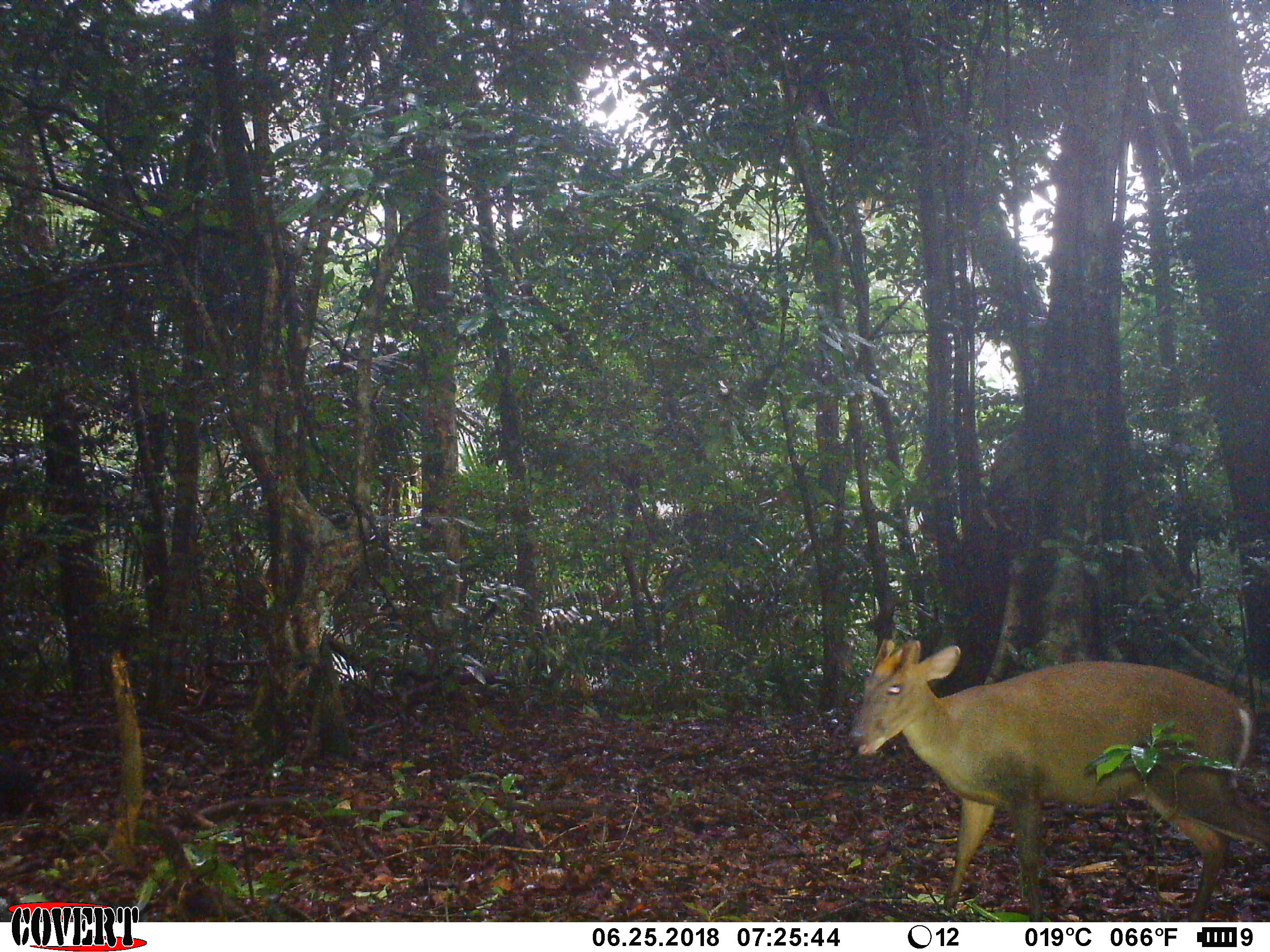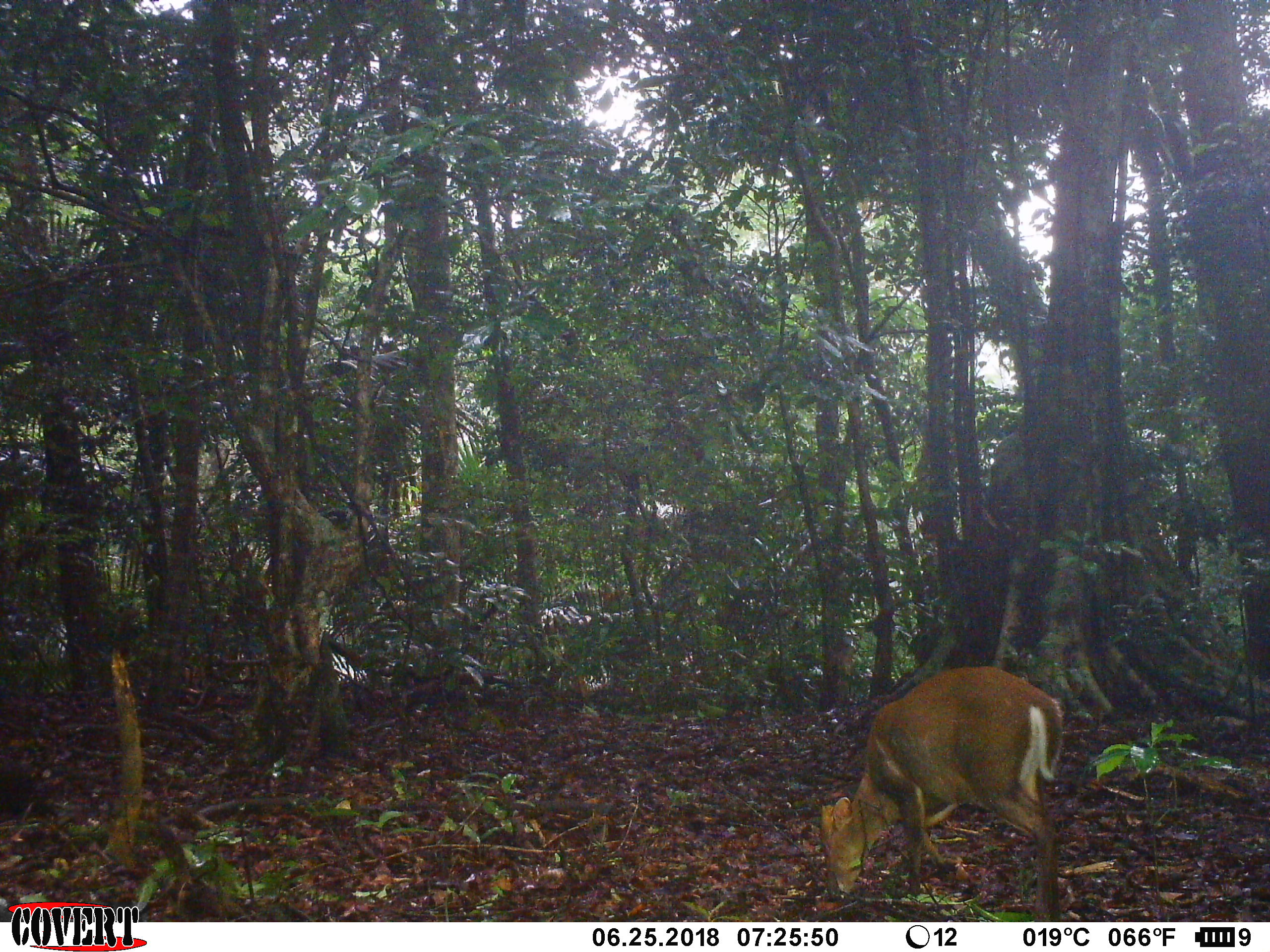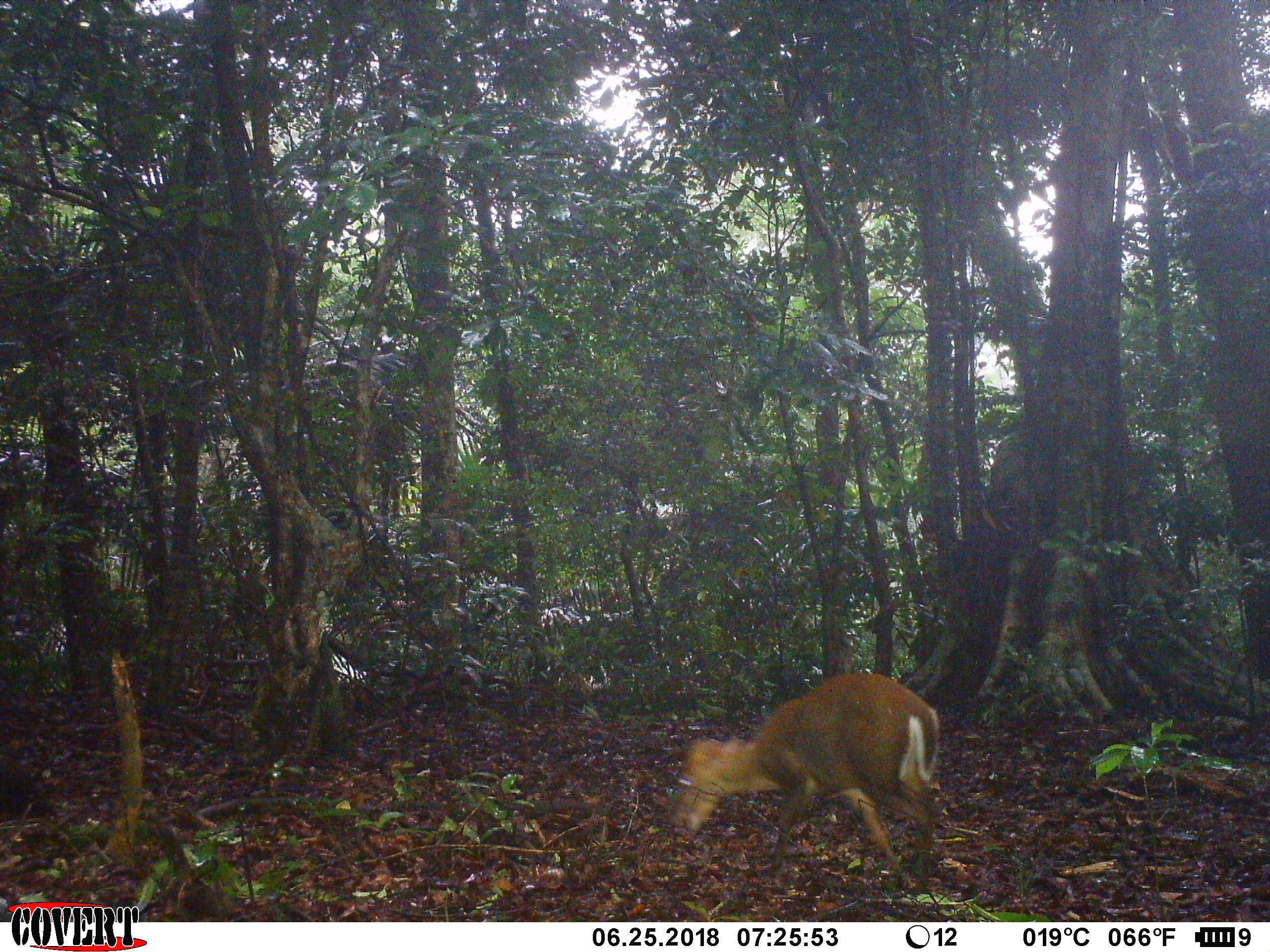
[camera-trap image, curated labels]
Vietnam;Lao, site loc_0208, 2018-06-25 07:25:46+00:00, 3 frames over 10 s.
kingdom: Animalia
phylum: Chordata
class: Mammalia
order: Artiodactyla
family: Cervidae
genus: Muntiacus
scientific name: Muntiacus rooseveltorum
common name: roosevelt's muntjac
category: roosevelts muntjac group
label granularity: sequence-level